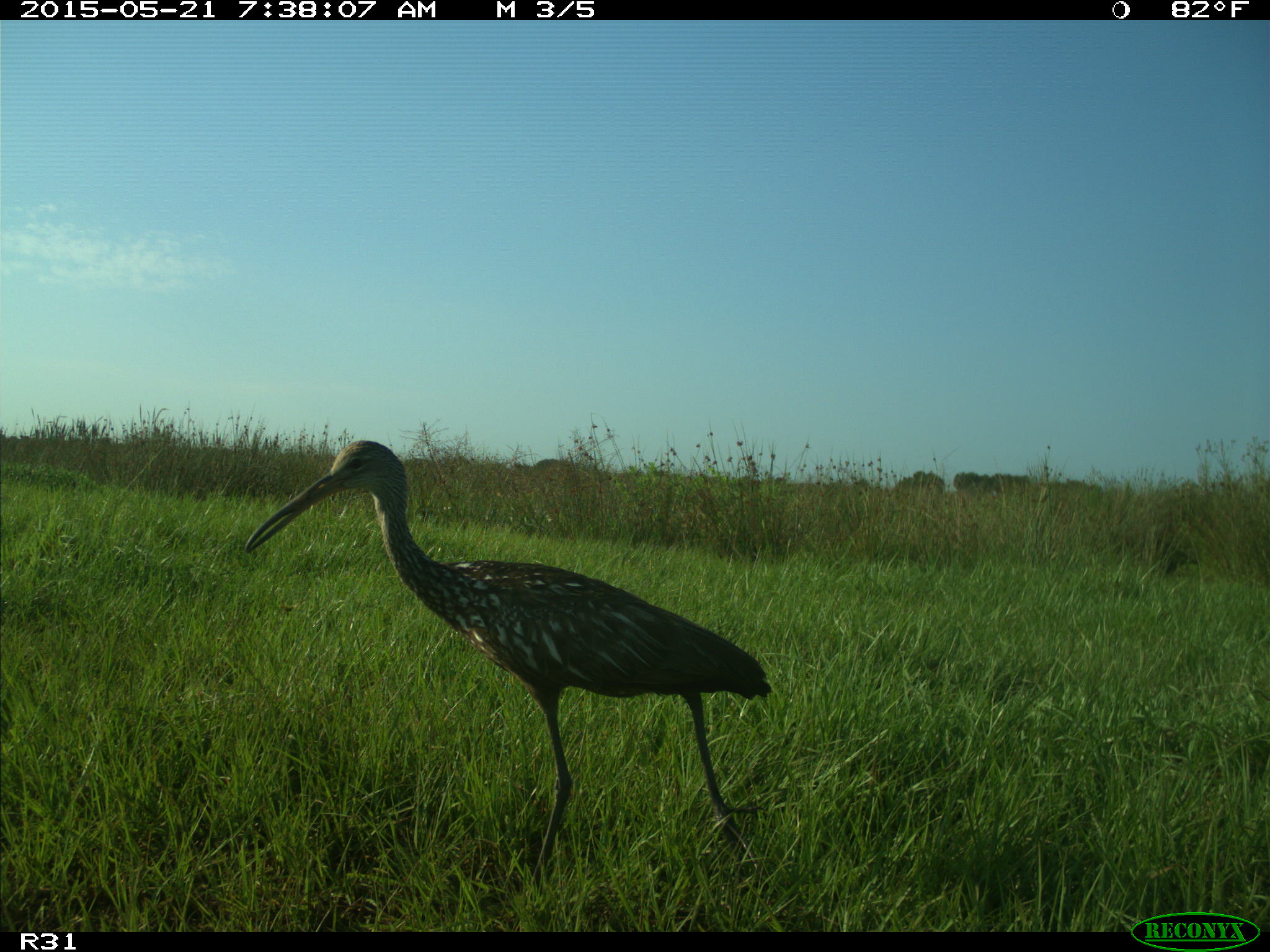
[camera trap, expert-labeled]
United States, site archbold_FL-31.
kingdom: Animalia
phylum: Chordata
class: Aves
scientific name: Aves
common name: birds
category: unidentified bird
Unidentified bird (birds) (Aves).